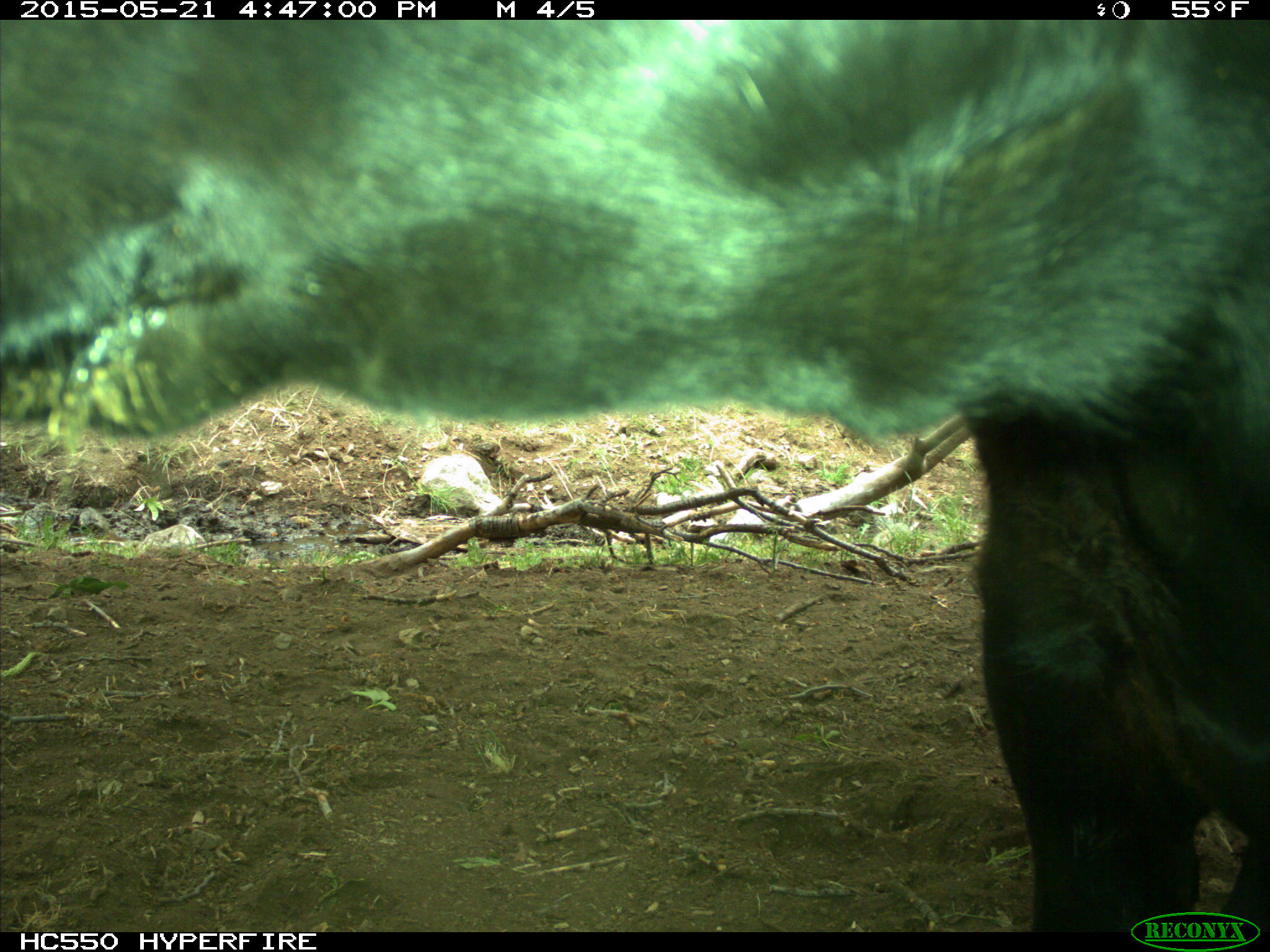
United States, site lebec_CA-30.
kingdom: Animalia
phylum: Chordata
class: Mammalia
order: Artiodactyla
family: Bovidae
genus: Bos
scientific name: Bos taurus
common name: domestic cow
Bos taurus (domestic cow).